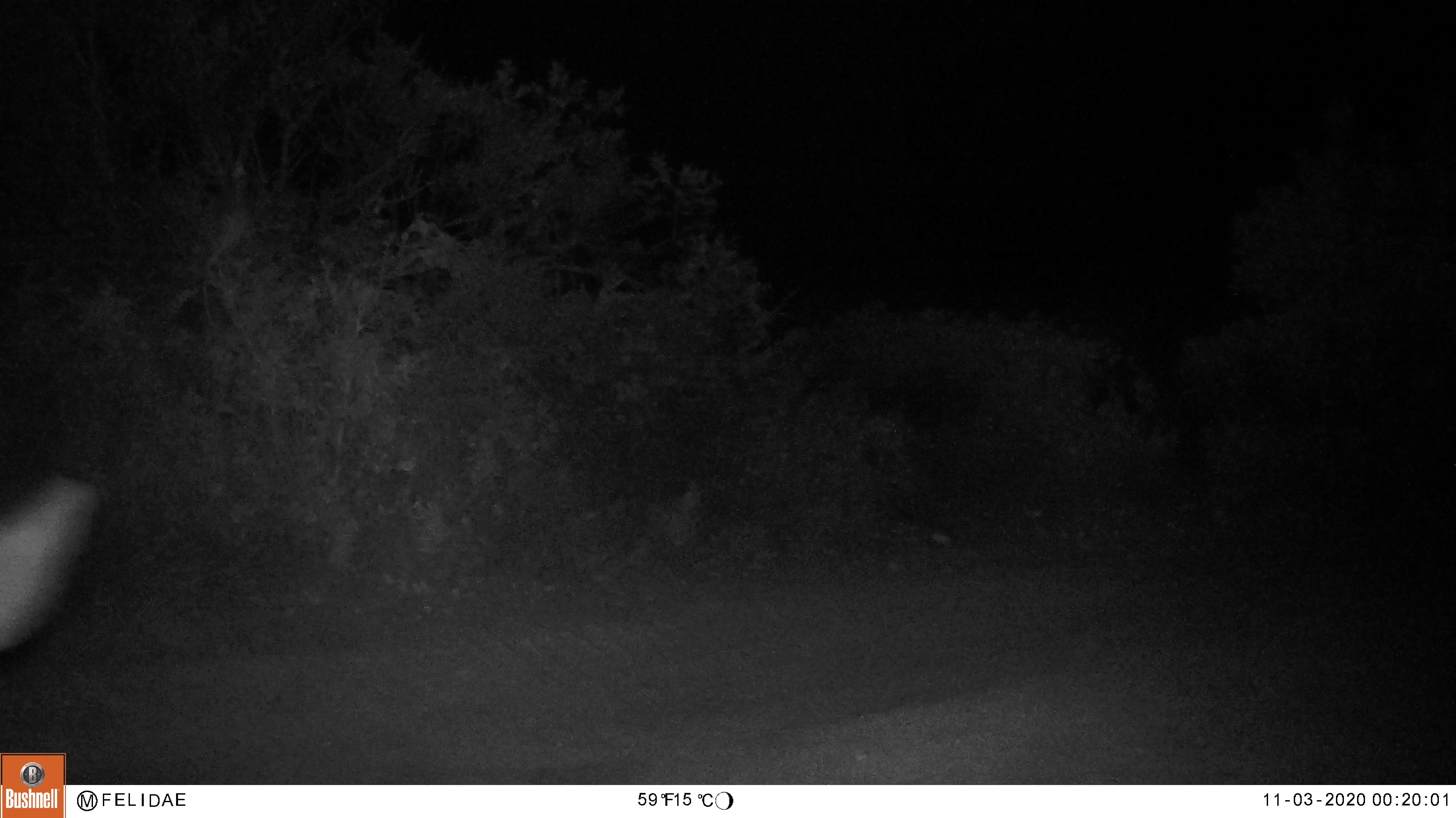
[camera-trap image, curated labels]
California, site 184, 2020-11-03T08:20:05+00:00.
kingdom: Animalia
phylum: Chordata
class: Mammalia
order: Artiodactyla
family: Cervidae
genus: Odocoileus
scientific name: Odocoileus hemionus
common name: mule deer